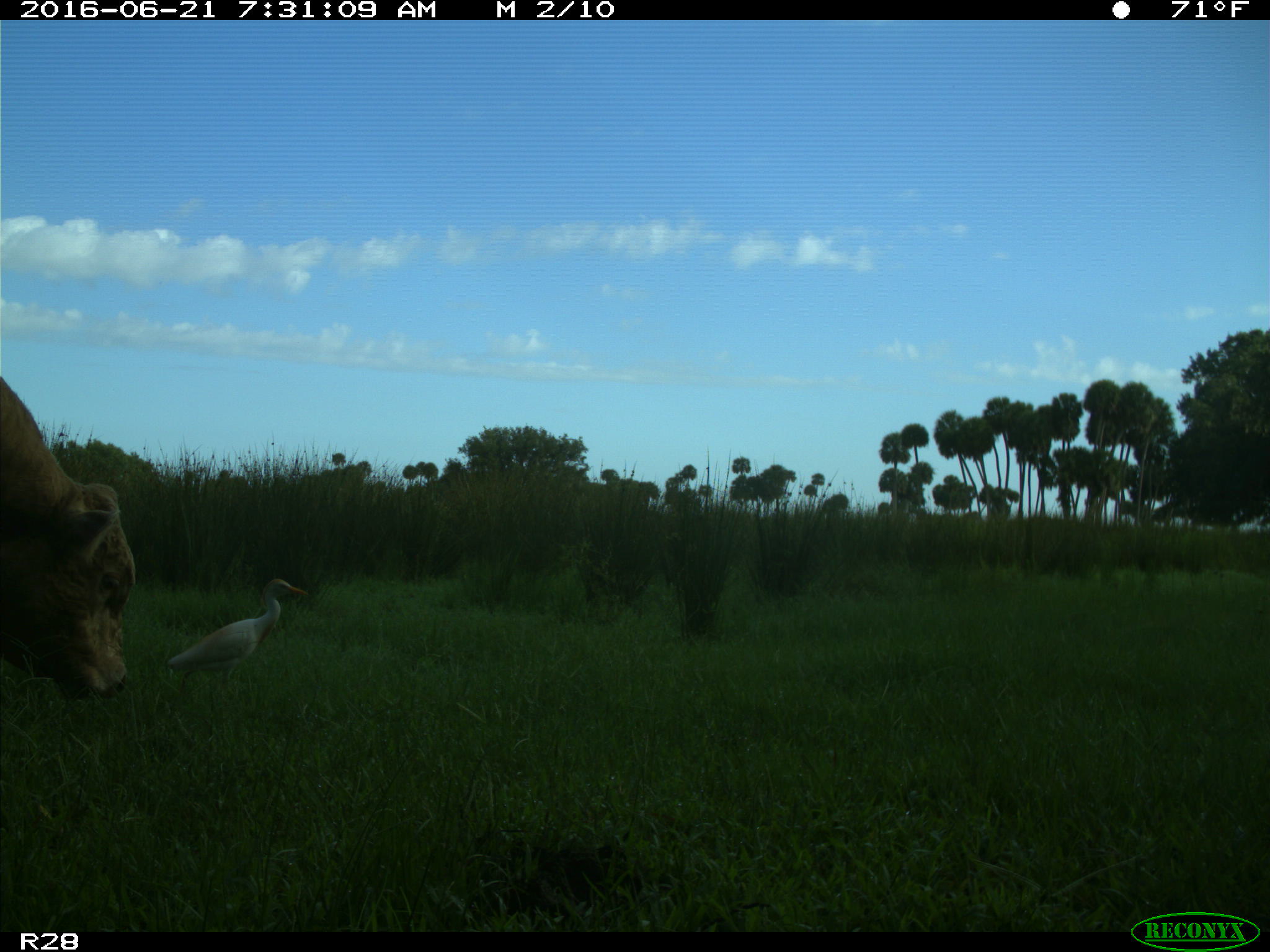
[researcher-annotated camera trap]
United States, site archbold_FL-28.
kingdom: Animalia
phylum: Chordata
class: Mammalia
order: Artiodactyla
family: Bovidae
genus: Bos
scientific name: Bos taurus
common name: domestic cow